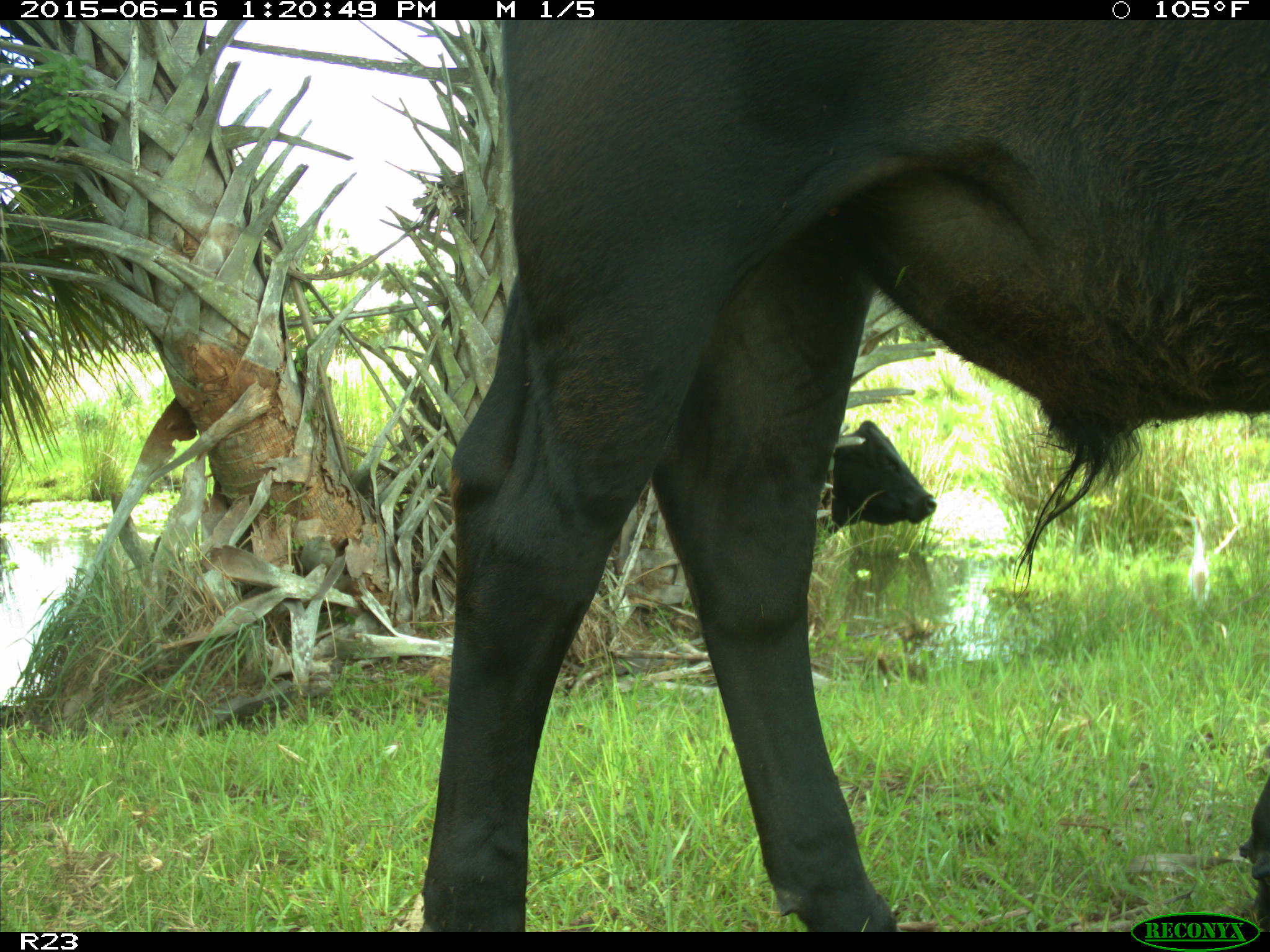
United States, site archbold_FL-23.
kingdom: Animalia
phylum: Chordata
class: Mammalia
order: Artiodactyla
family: Bovidae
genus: Bos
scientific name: Bos taurus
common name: domestic cow